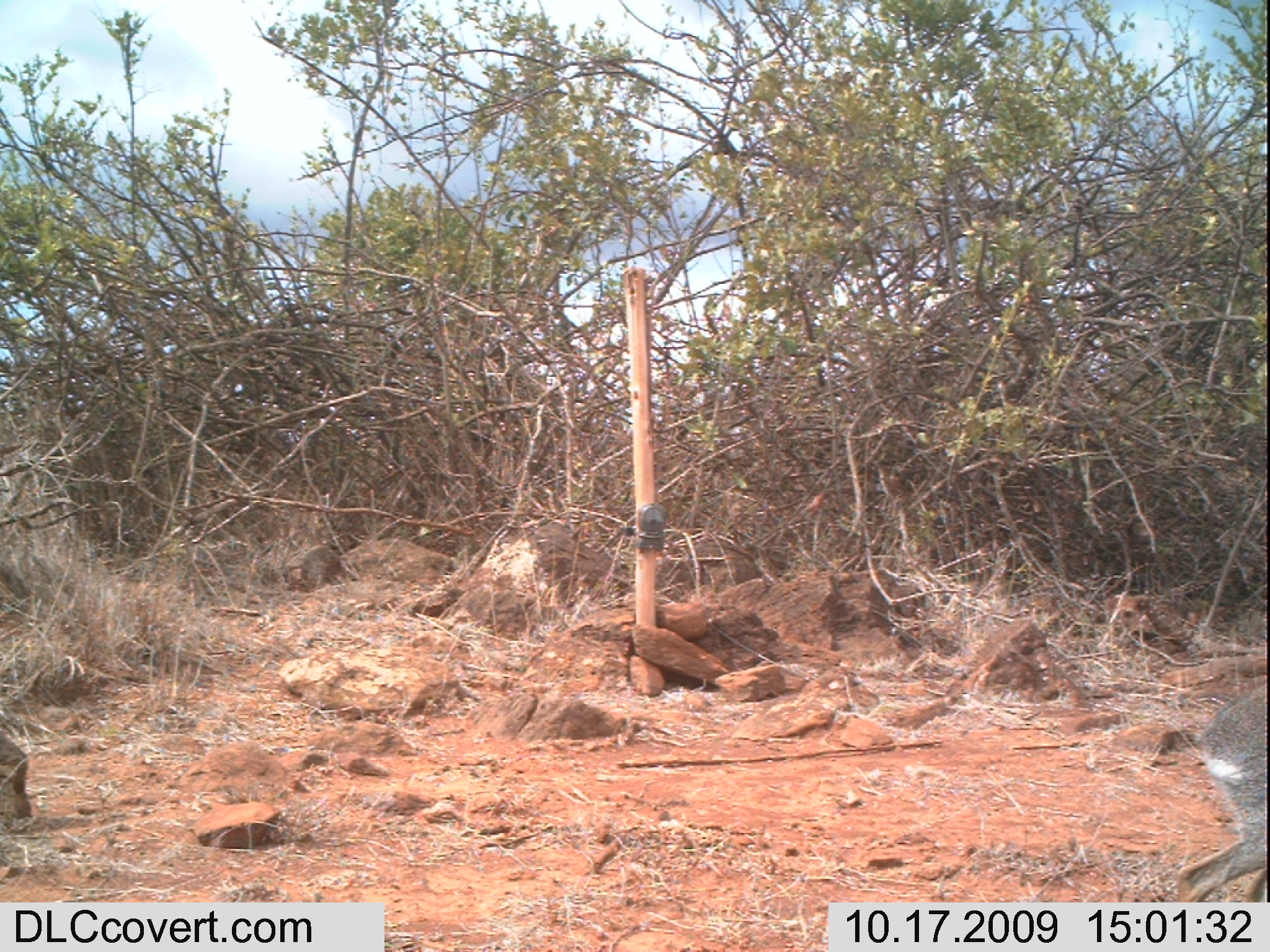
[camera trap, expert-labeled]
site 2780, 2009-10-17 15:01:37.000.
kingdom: Animalia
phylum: Chordata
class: Mammalia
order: Artiodactyla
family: Bovidae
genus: Madoqua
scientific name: Madoqua guentheri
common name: günther's dik-dik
Madoqua guentheri (günther's dik-dik), count 1.